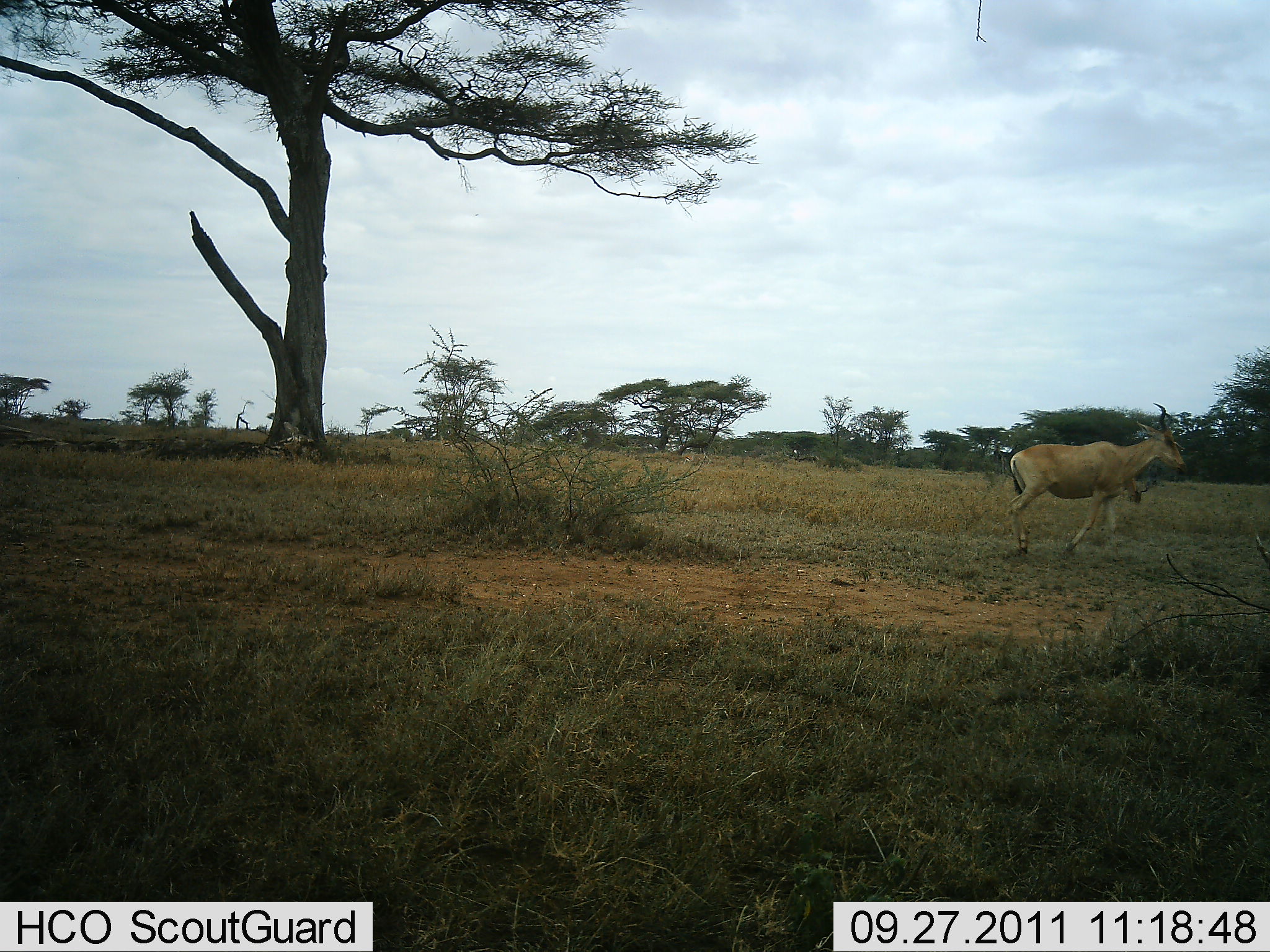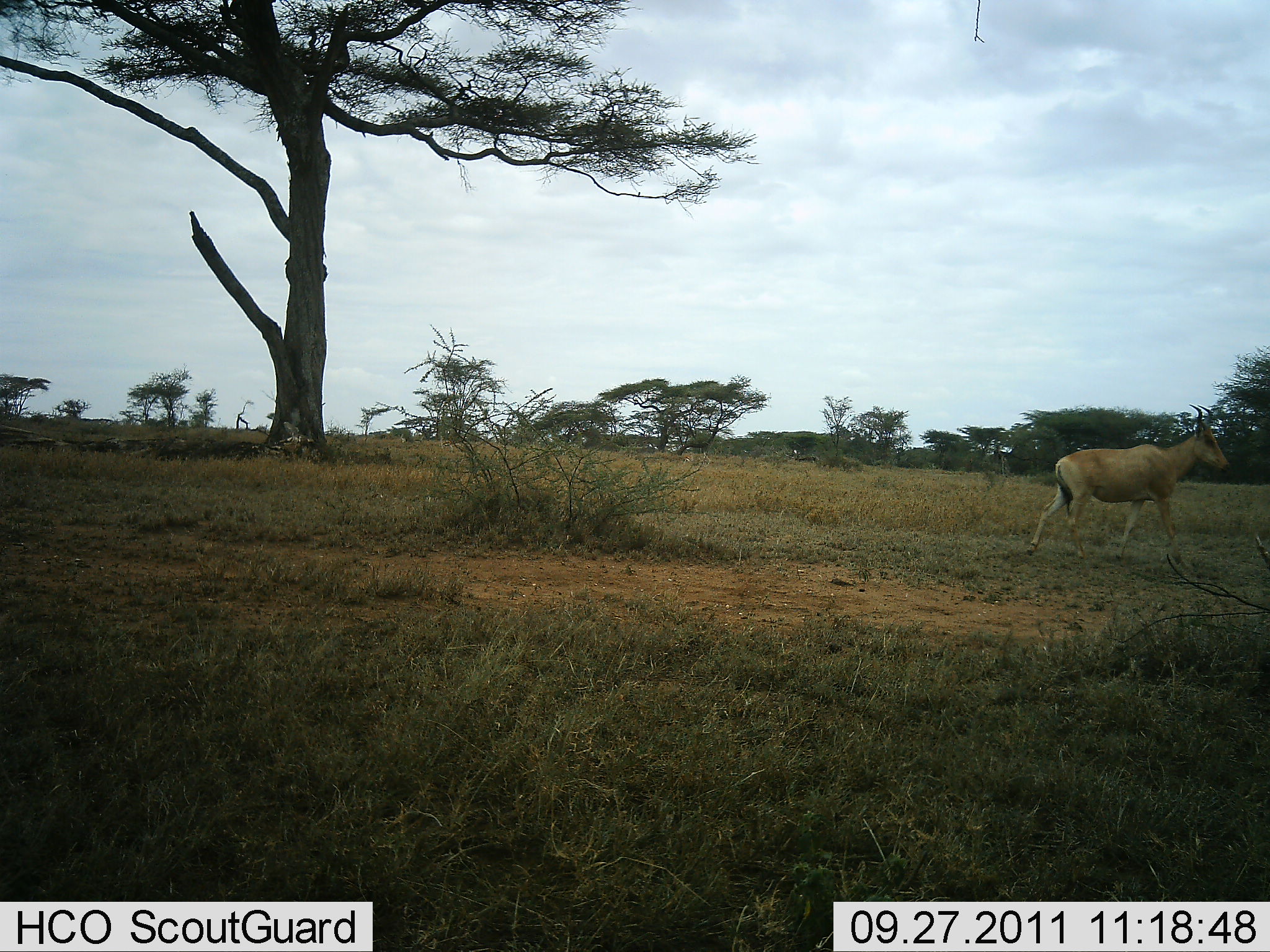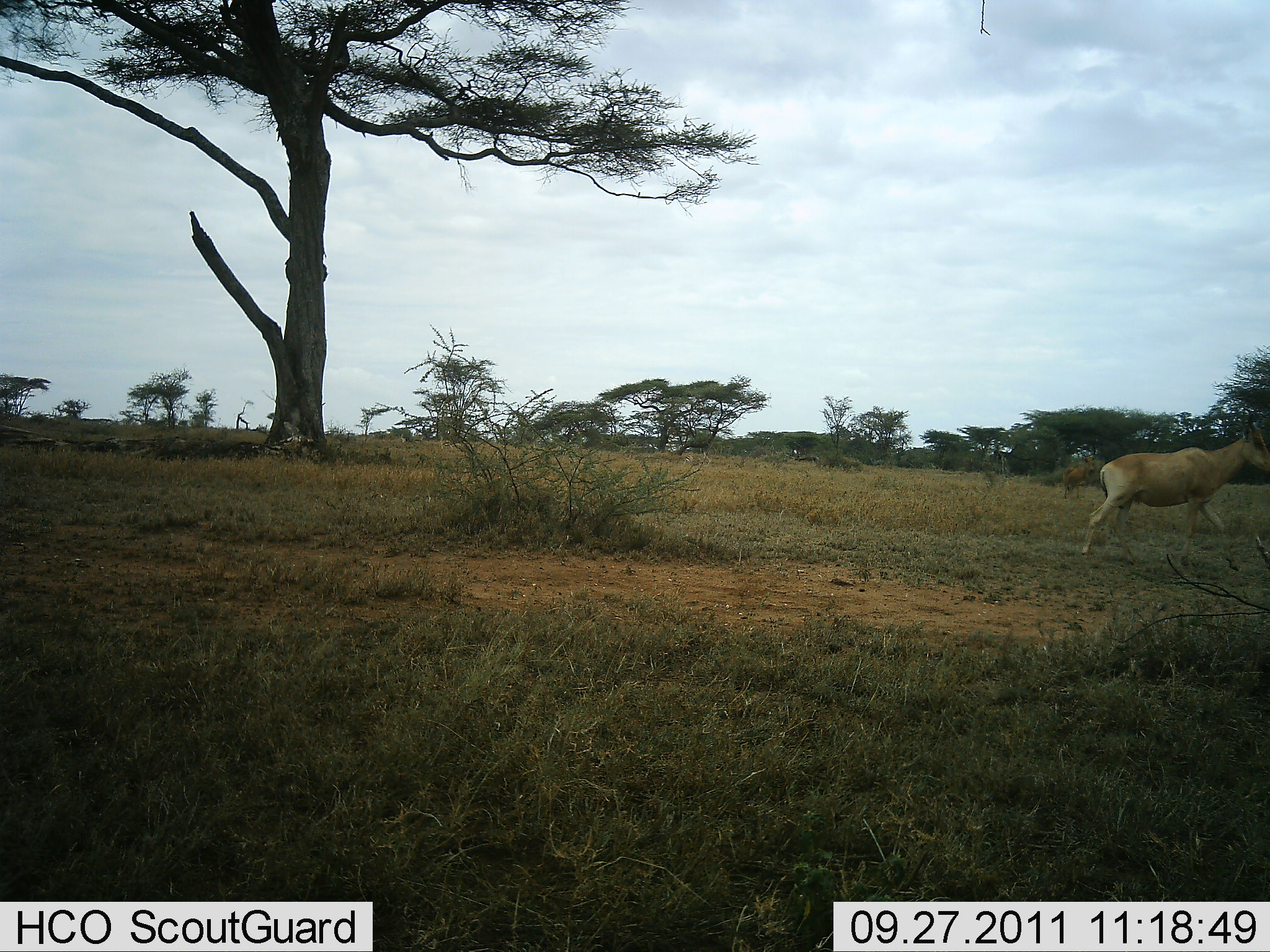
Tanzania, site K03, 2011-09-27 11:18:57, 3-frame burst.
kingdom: Animalia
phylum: Chordata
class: Mammalia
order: Artiodactyla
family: Bovidae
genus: Alcelaphus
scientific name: Alcelaphus buselaphus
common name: hartebeest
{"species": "hartebeest (Alcelaphus buselaphus)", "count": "1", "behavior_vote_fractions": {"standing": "0%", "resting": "0%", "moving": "100%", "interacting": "0%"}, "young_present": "0%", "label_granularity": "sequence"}